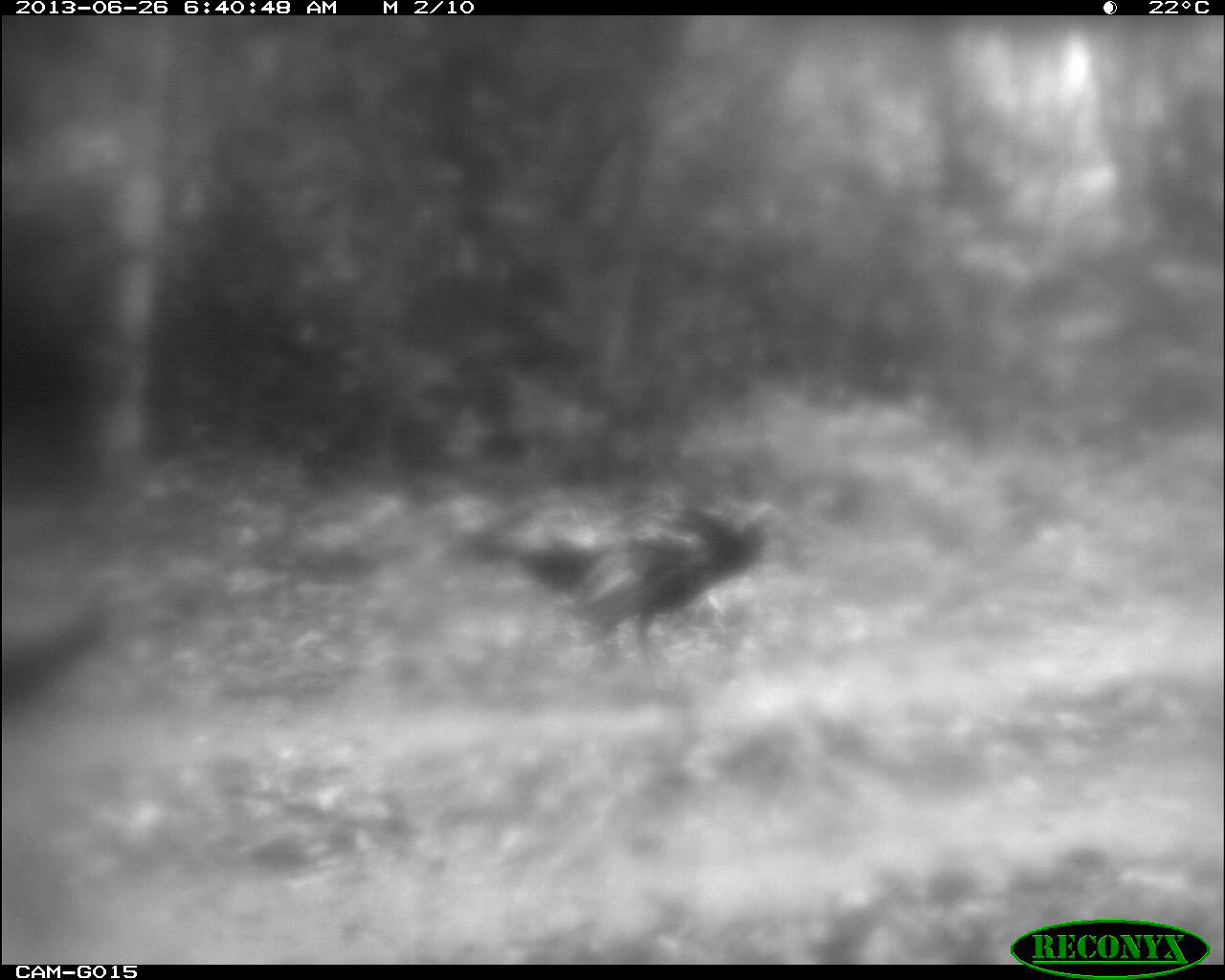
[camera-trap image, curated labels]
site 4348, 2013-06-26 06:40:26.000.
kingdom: Animalia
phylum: Chordata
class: Aves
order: Galliformes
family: Phasianidae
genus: Meleagris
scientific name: Meleagris ocellata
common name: ocellated turkey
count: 2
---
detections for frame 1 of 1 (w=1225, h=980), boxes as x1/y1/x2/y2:
meleagris ocellata: 520/500/766/670; 0/564/135/710